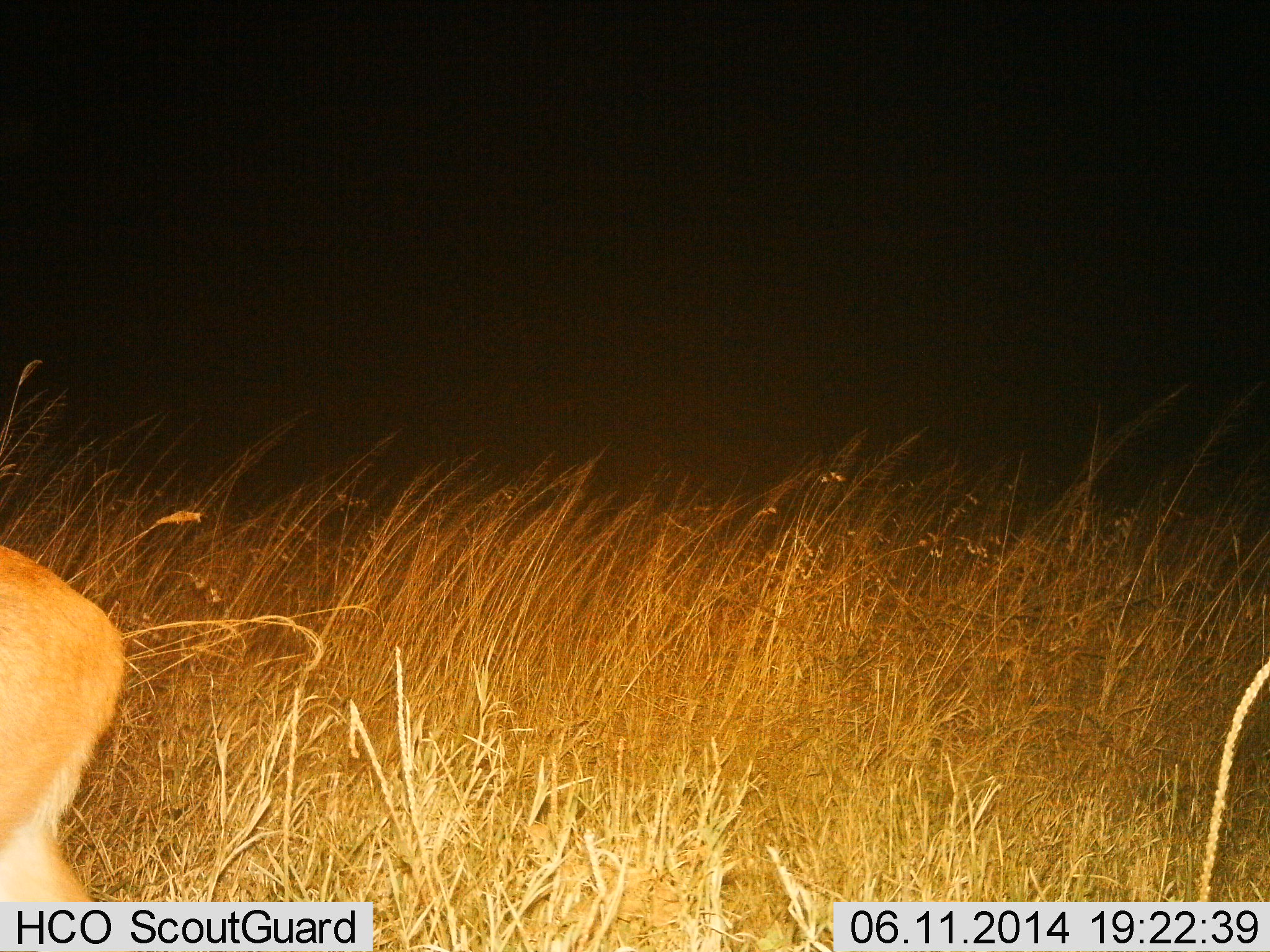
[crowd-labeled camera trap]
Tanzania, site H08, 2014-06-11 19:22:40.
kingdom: Animalia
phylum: Chordata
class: Mammalia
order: Artiodactyla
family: Bovidae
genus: Redunca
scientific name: Redunca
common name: reedbuck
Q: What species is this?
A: Reedbuck (Redunca).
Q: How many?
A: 1.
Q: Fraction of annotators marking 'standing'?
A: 75%.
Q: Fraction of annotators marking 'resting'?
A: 0%.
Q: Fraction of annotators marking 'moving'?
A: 25%.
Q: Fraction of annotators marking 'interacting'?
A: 0%.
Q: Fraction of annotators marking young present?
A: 0%.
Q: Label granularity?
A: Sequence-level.